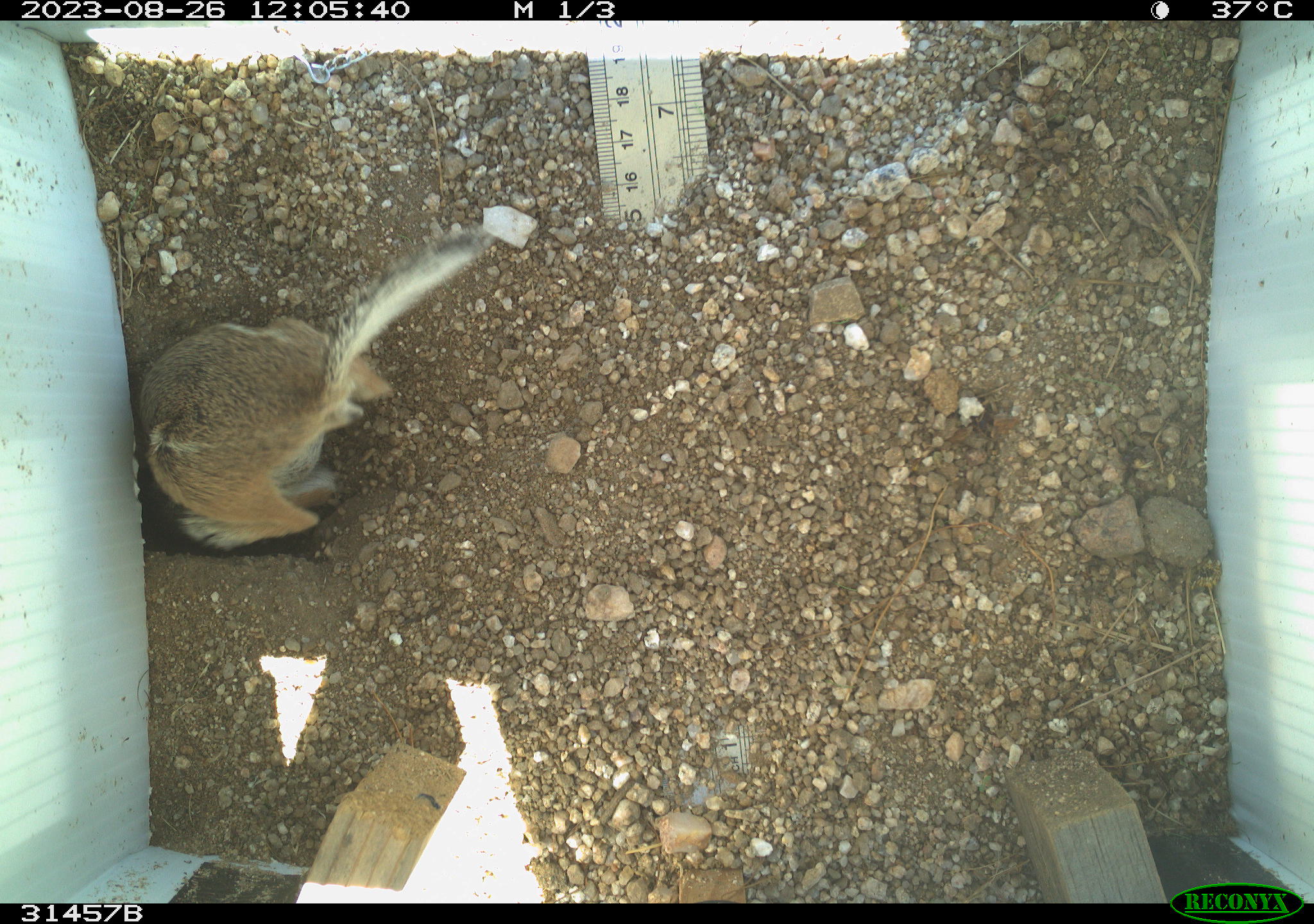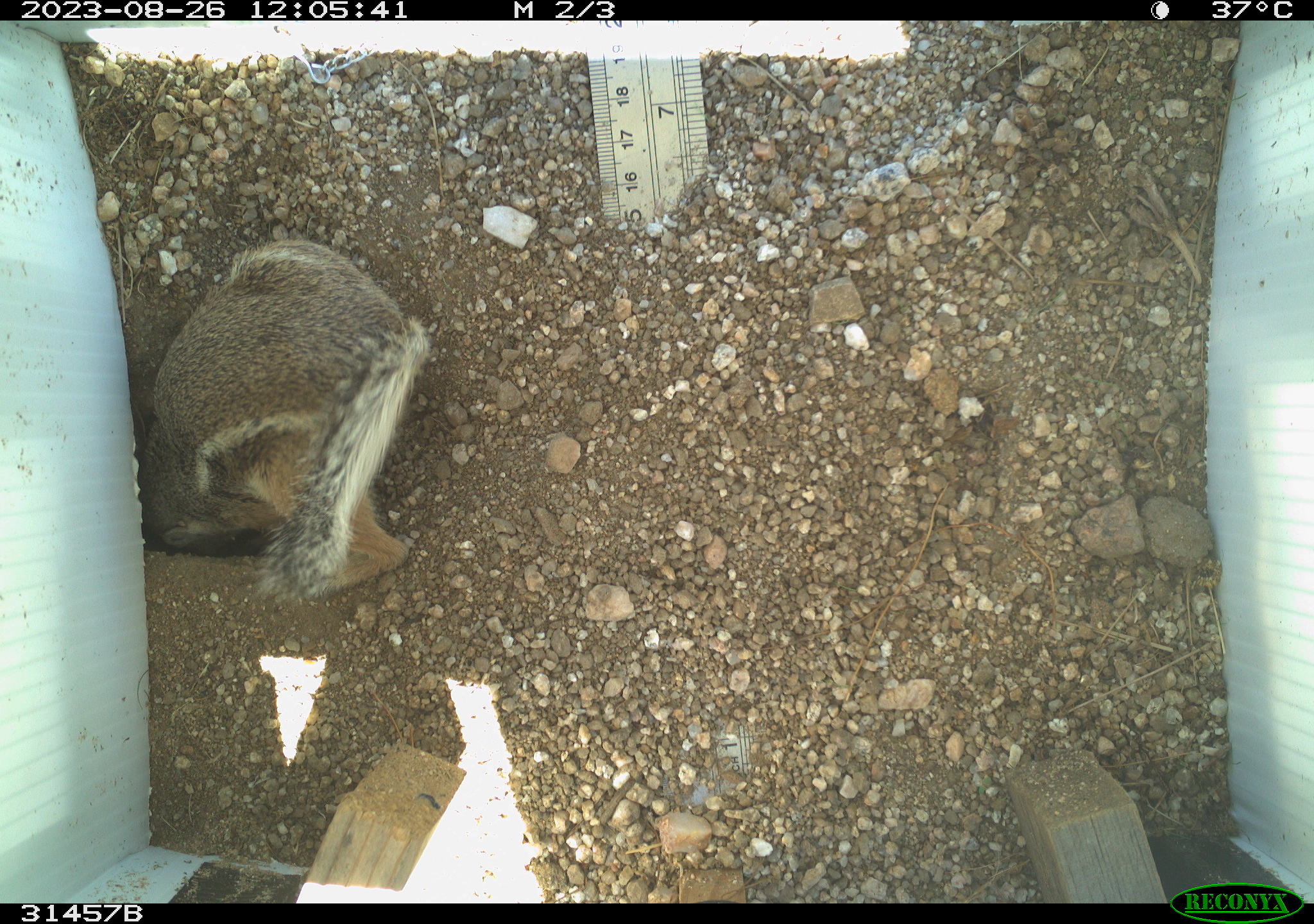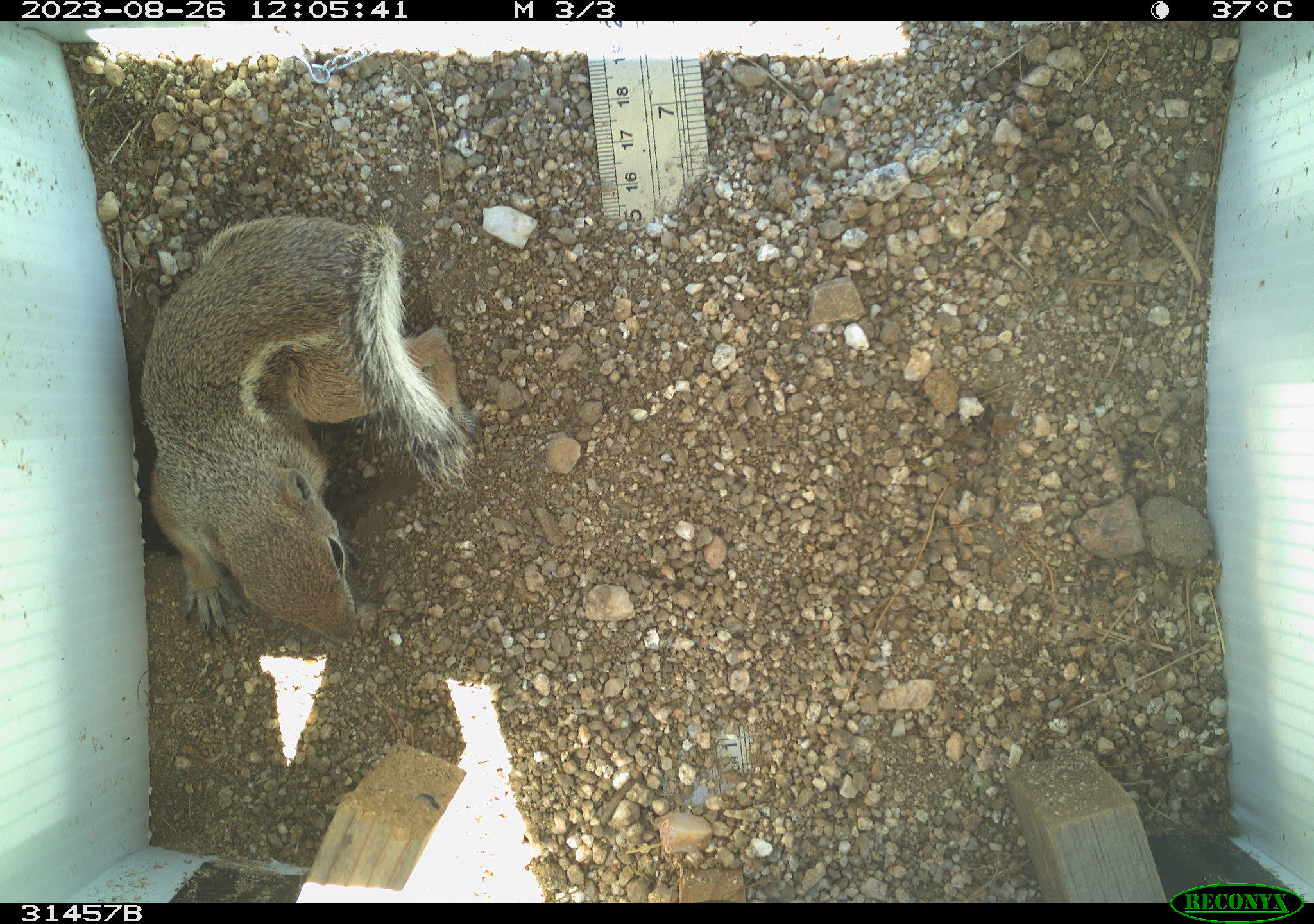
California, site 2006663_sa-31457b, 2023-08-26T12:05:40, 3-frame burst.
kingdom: Animalia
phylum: Chordata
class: Mammalia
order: Rodentia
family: Sciuridae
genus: Ammospermophilus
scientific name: Ammospermophilus leucurus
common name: white-tailed antelope squirrel